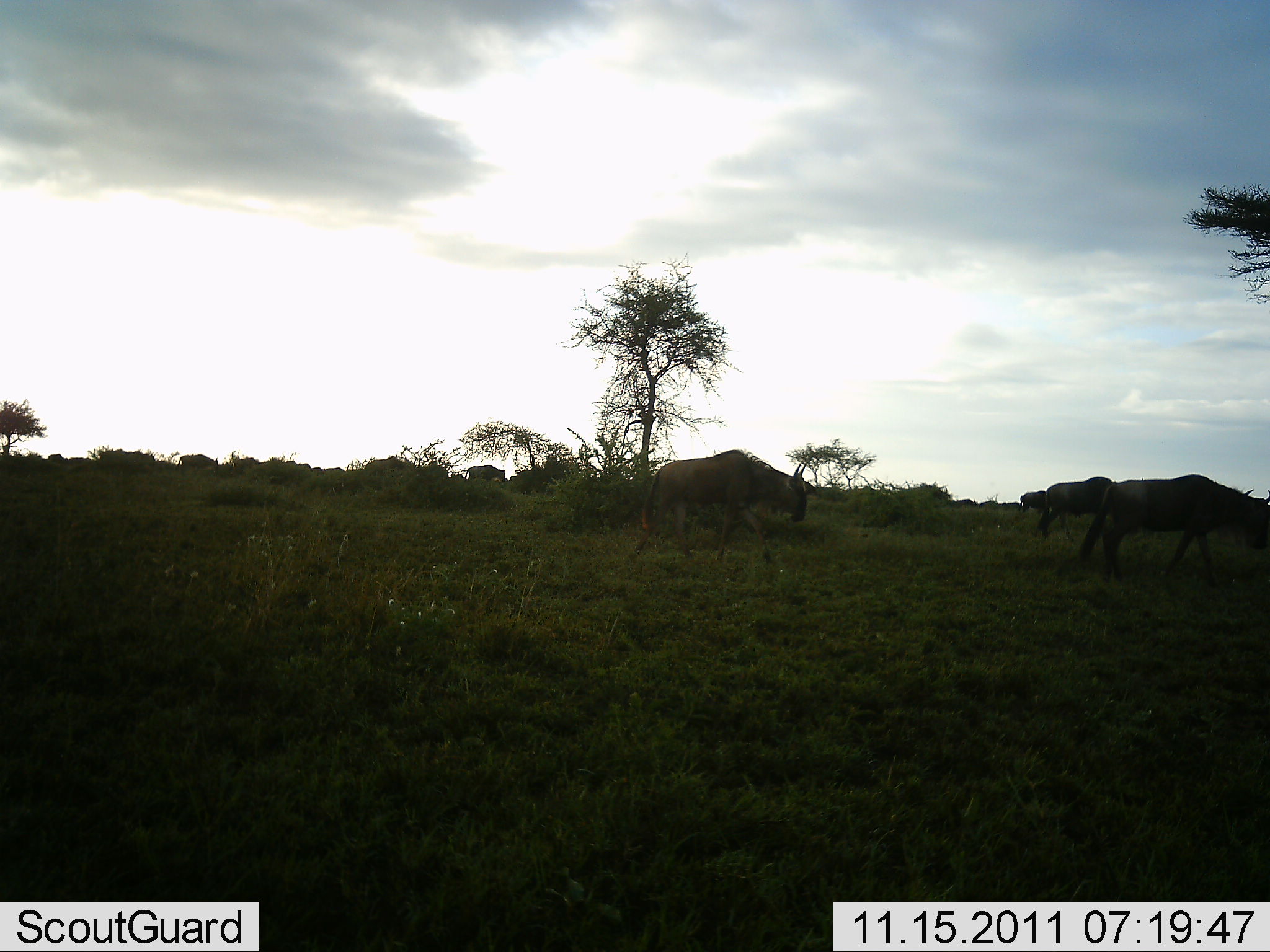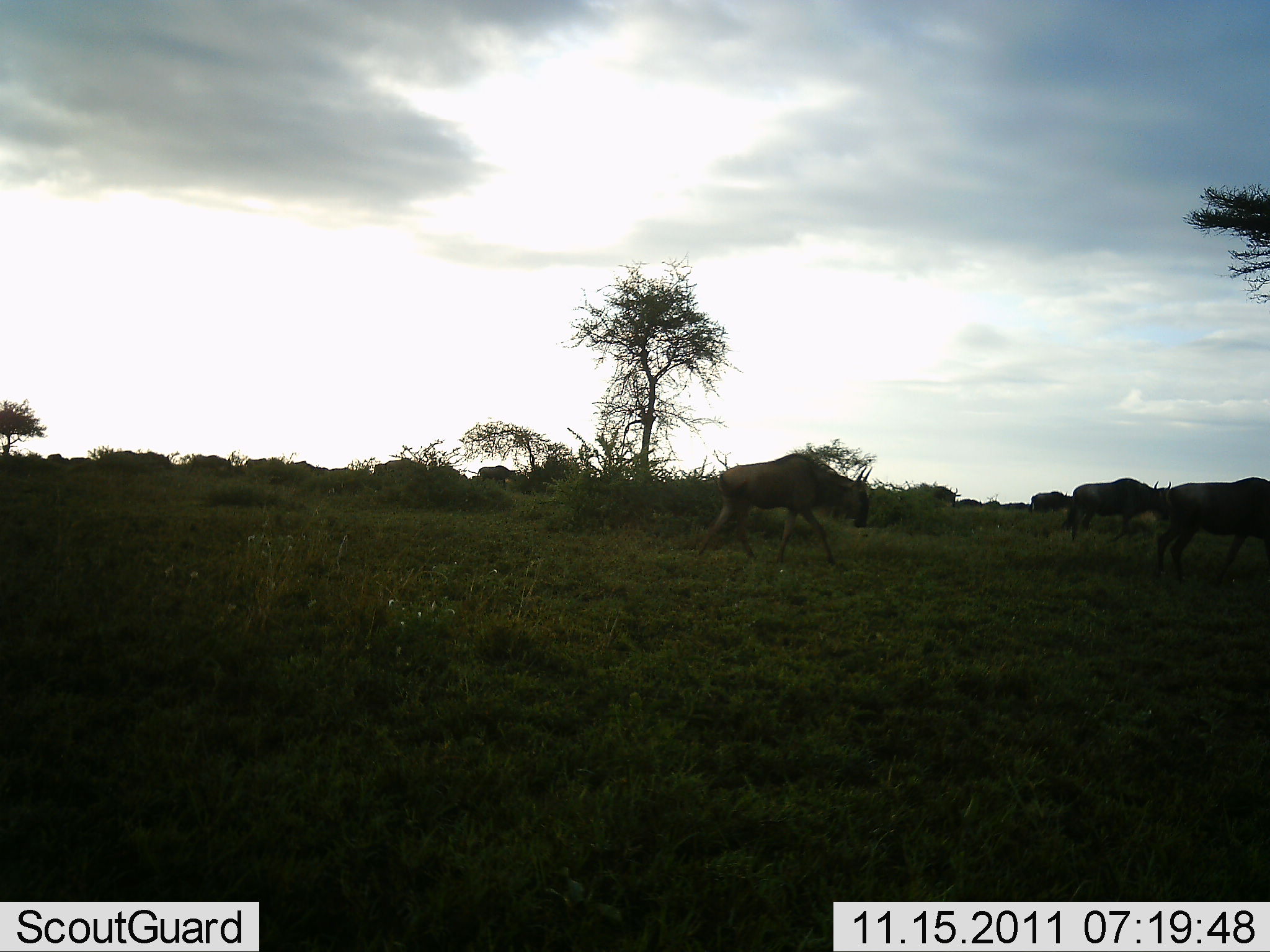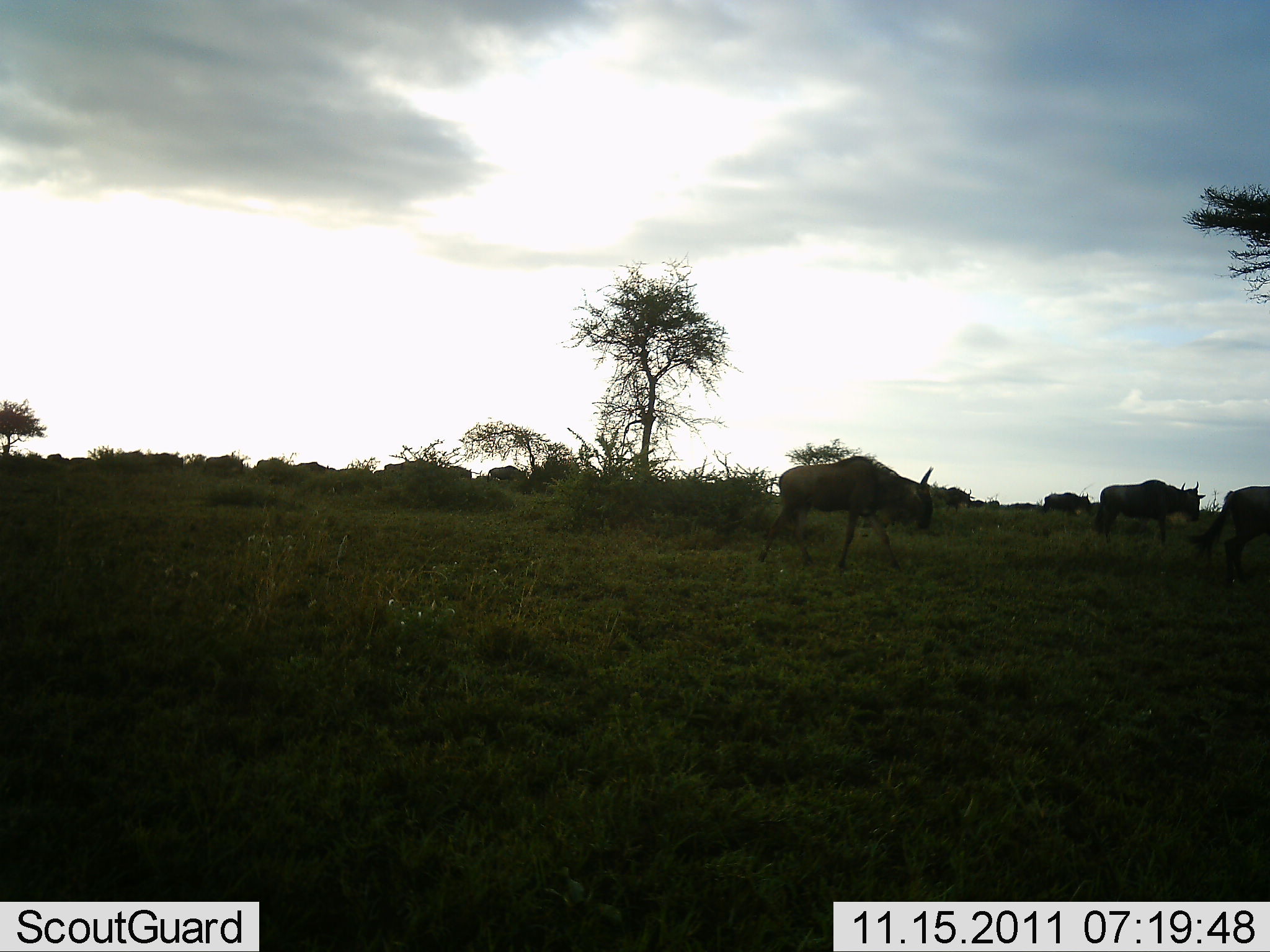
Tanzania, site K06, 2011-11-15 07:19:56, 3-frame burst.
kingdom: Animalia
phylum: Chordata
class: Mammalia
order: Artiodactyla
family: Bovidae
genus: Connochaetes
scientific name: Connochaetes taurinus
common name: blue wildebeest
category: wildebeest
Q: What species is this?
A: Wildebeest (blue wildebeest) (Connochaetes taurinus).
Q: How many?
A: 11-50.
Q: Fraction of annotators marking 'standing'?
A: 9%.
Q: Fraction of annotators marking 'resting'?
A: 0%.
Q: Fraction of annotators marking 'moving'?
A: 100%.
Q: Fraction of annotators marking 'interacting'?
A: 0%.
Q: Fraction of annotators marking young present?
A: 0%.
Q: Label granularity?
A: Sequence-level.